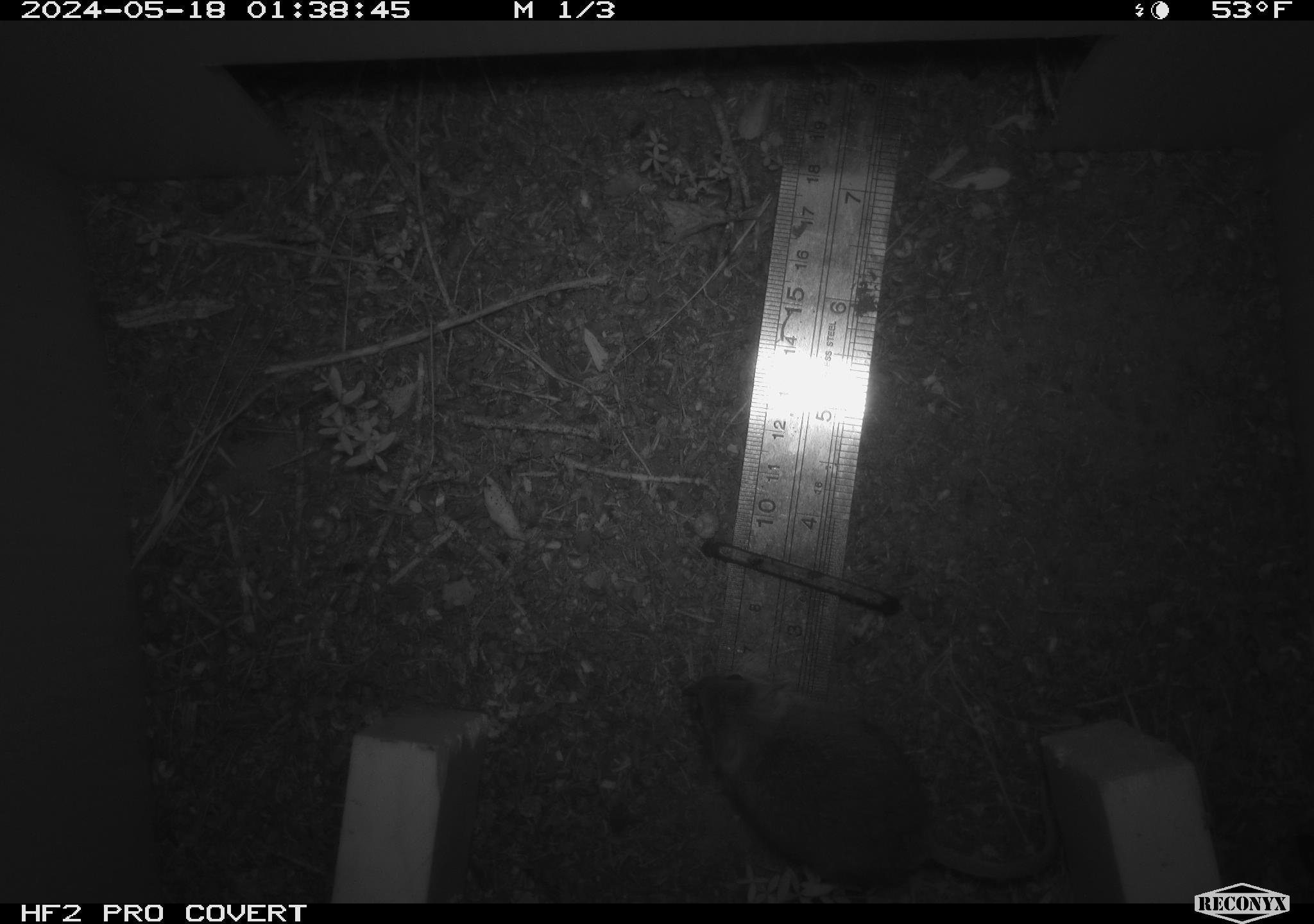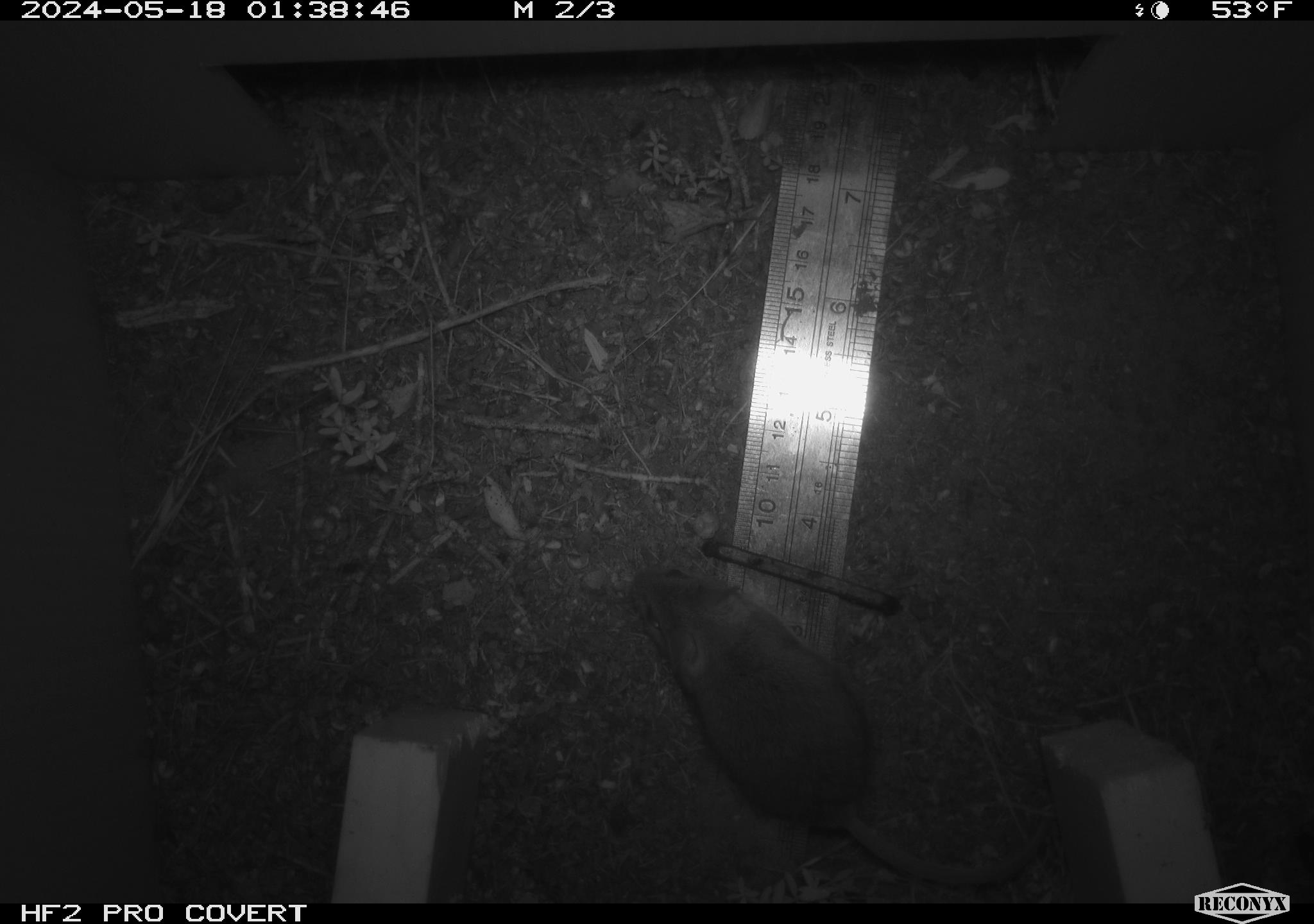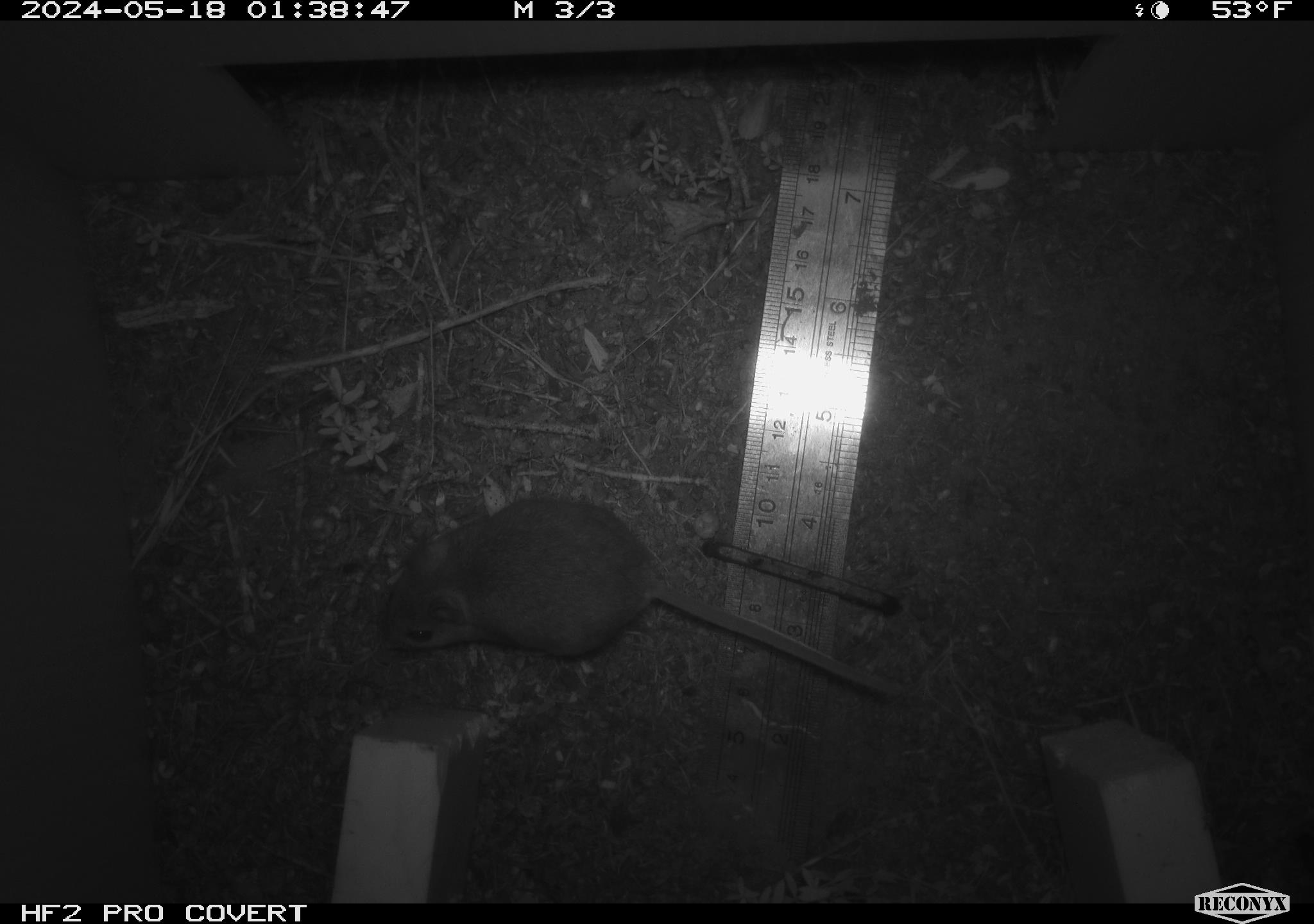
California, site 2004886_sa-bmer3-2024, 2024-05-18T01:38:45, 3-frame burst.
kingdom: Animalia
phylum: Chordata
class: Mammalia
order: Rodentia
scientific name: Rodentia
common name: mouse species